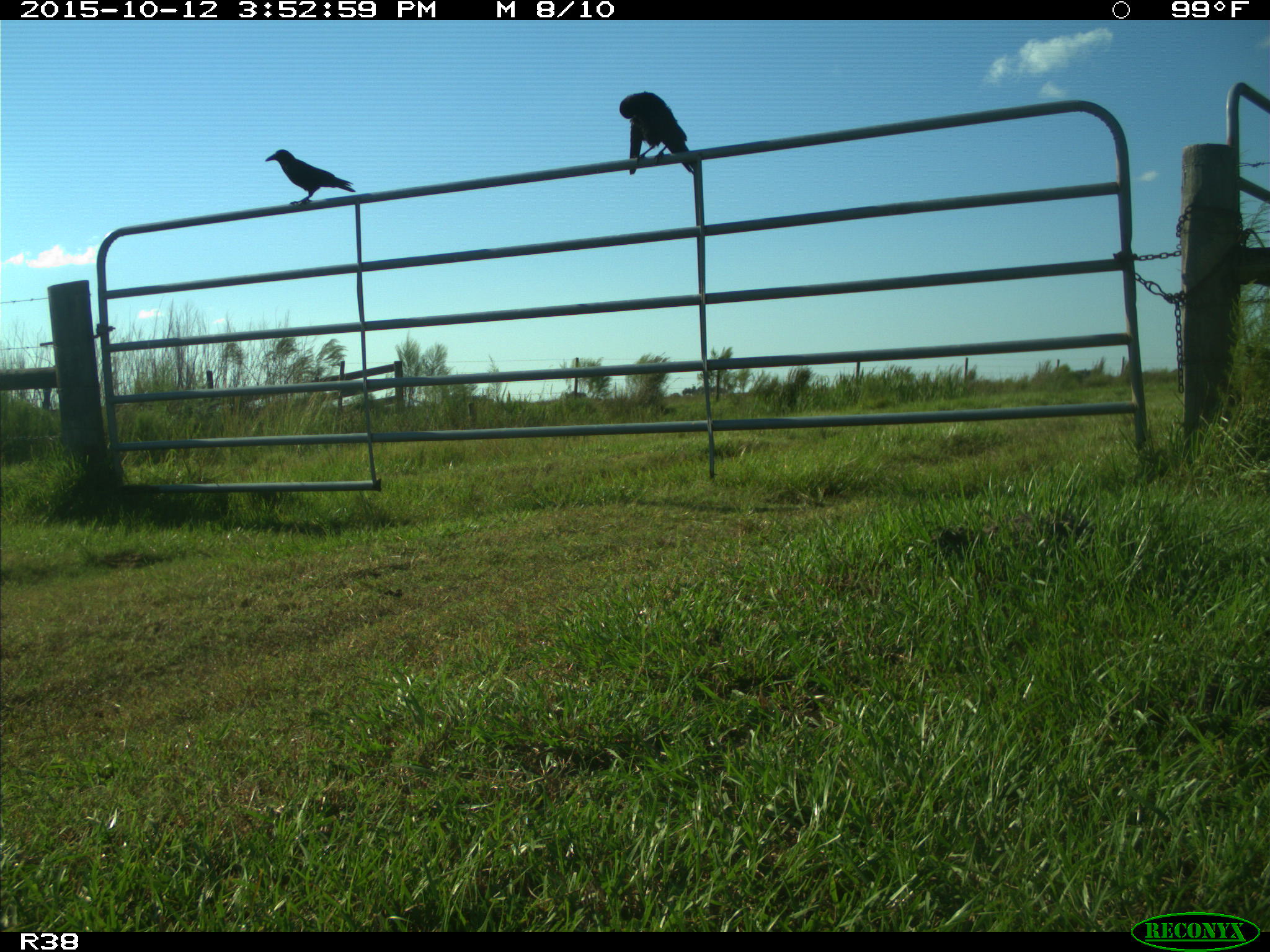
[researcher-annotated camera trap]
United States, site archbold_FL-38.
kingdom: Animalia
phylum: Chordata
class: Aves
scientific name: Aves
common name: birds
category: unidentified bird